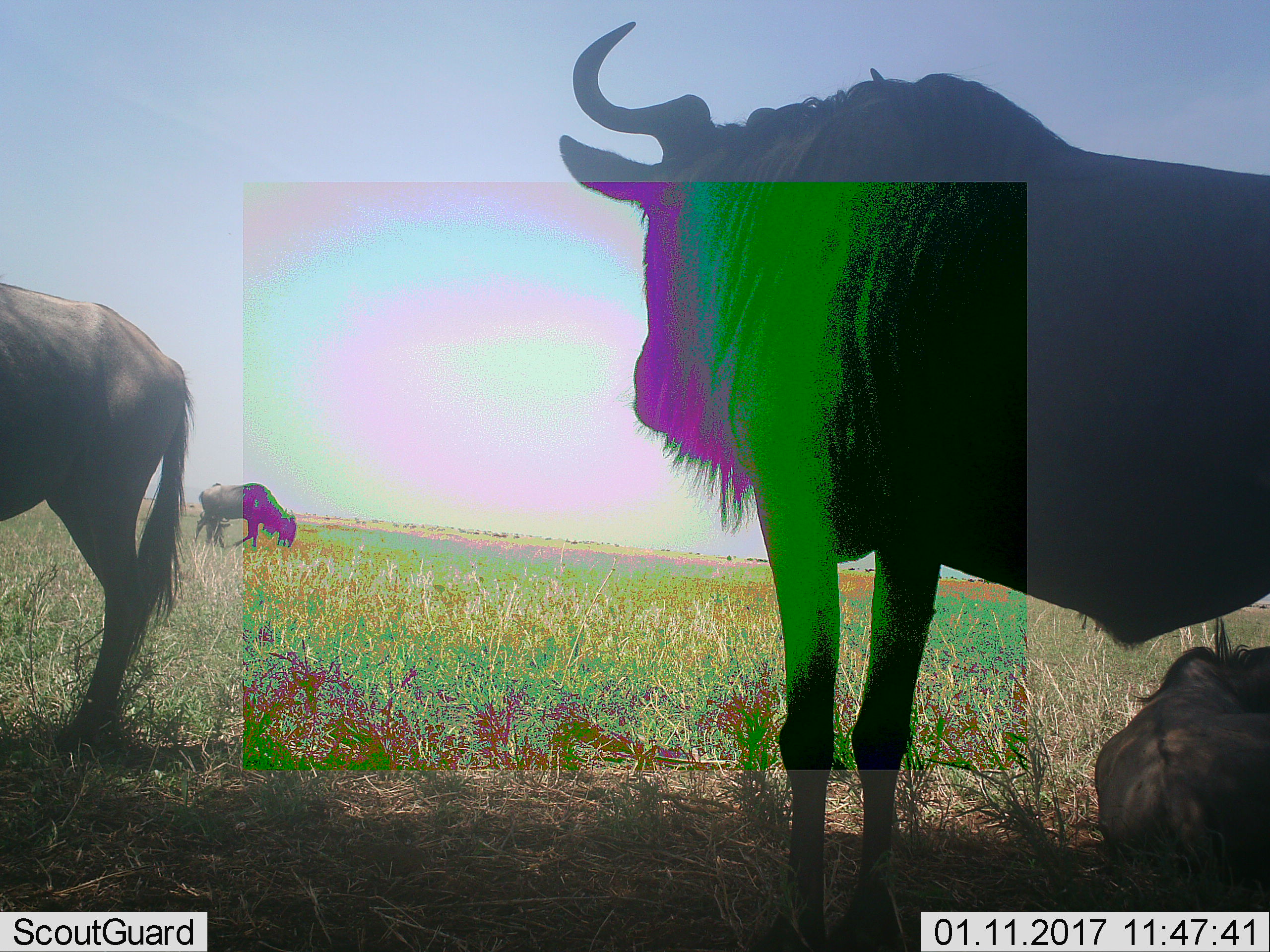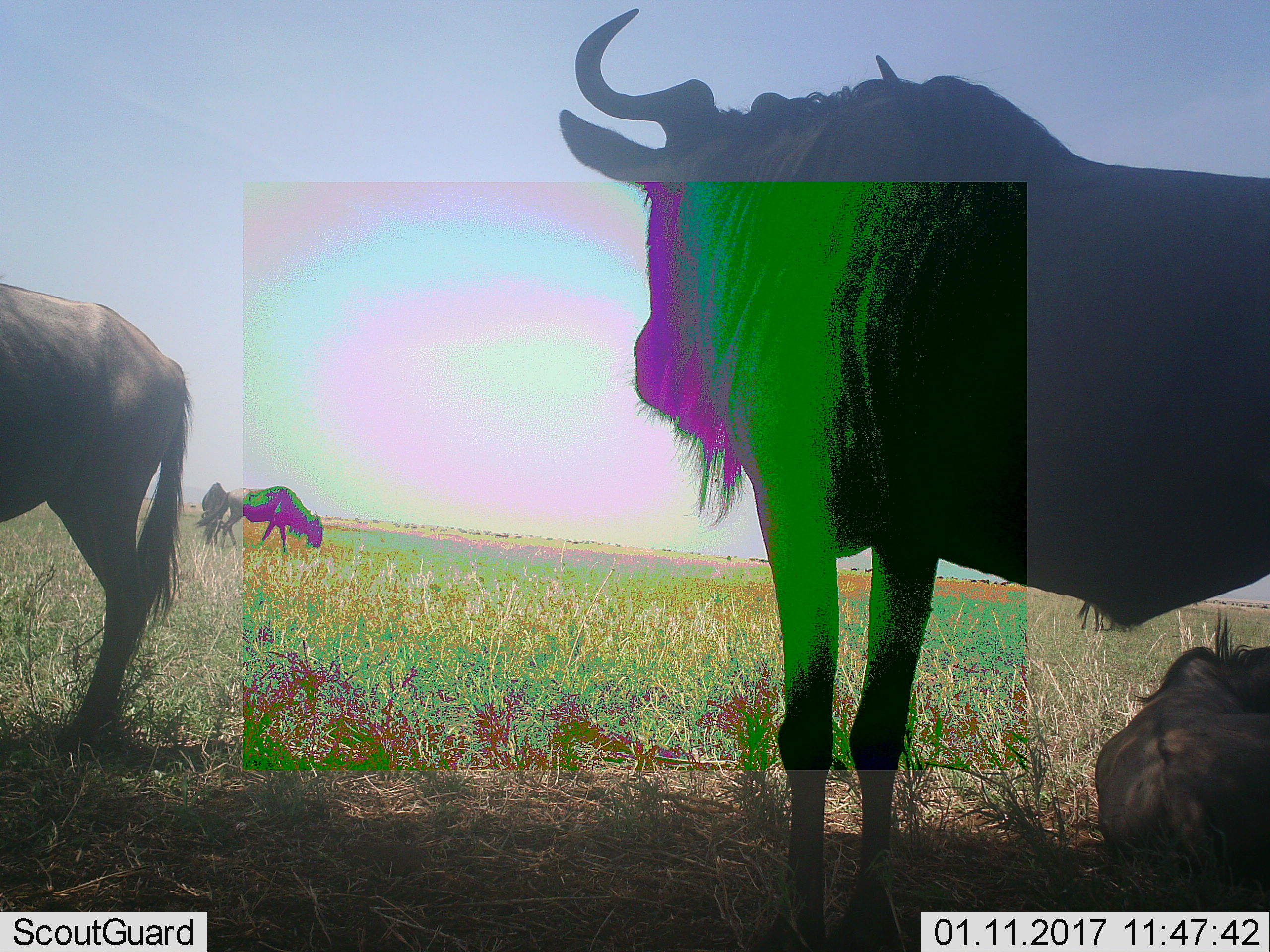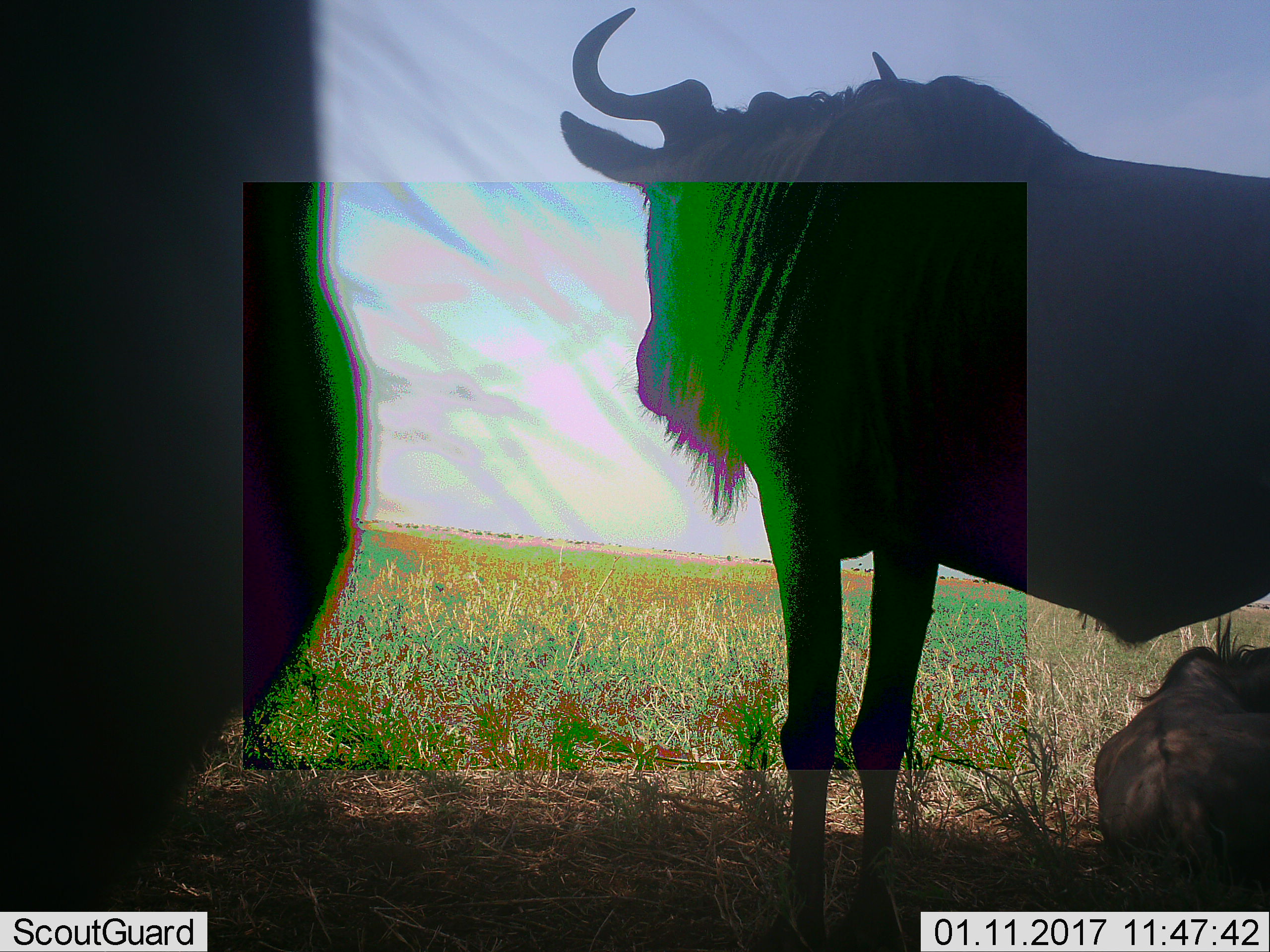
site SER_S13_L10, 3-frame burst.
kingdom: Animalia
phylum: Chordata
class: Mammalia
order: Artiodactyla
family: Bovidae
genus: Connochaetes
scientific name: Connochaetes taurinus taurinus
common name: blue wildebeest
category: wildebeestblue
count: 5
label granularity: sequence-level